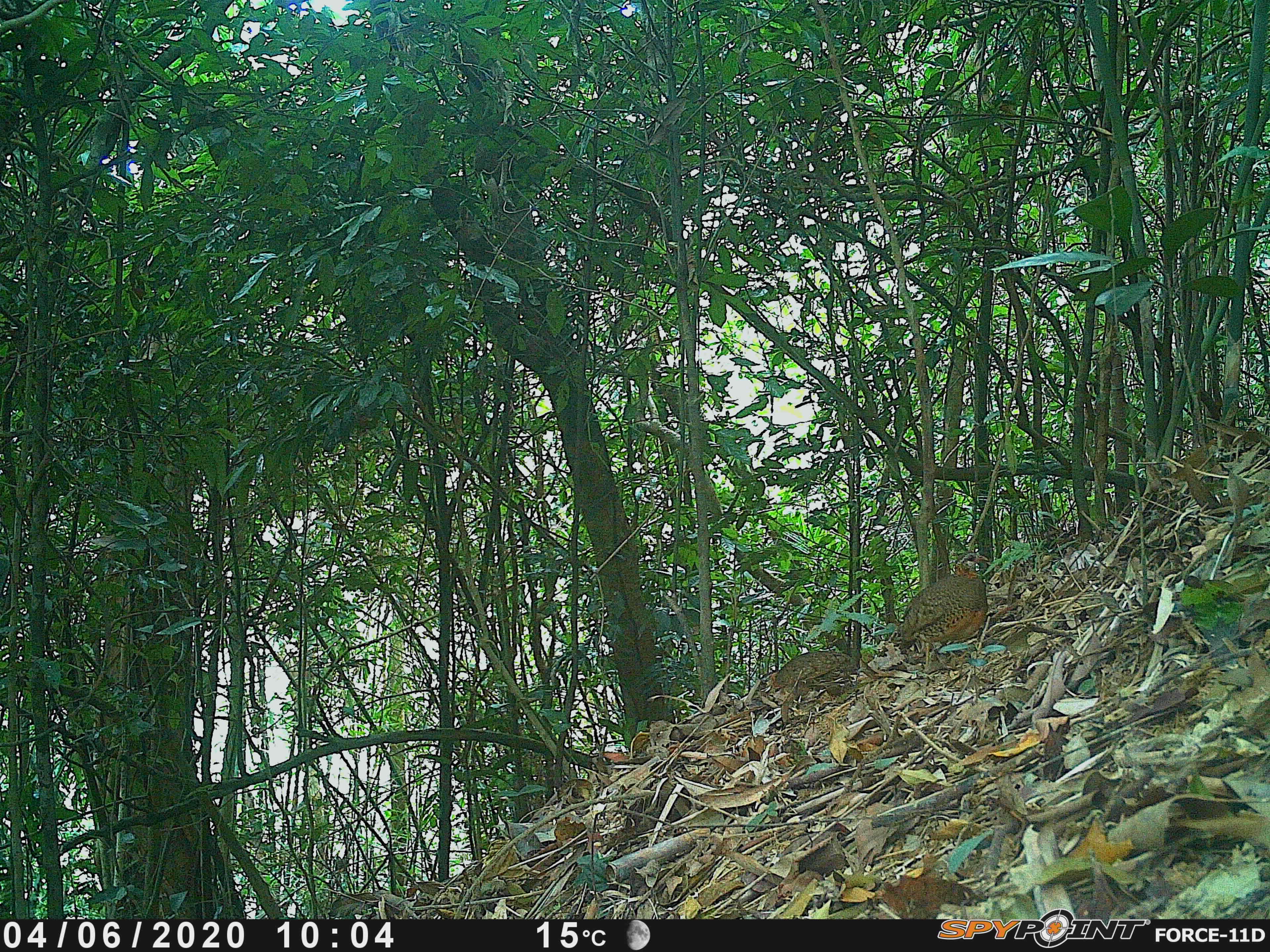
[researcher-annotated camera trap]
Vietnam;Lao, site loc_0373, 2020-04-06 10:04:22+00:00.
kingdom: Animalia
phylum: Chordata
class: Aves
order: Galliformes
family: Phasianidae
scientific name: Phasianidae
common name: partridge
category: unidentified partridge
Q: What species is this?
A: Unidentified partridge (partridge) (Phasianidae).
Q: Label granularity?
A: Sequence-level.